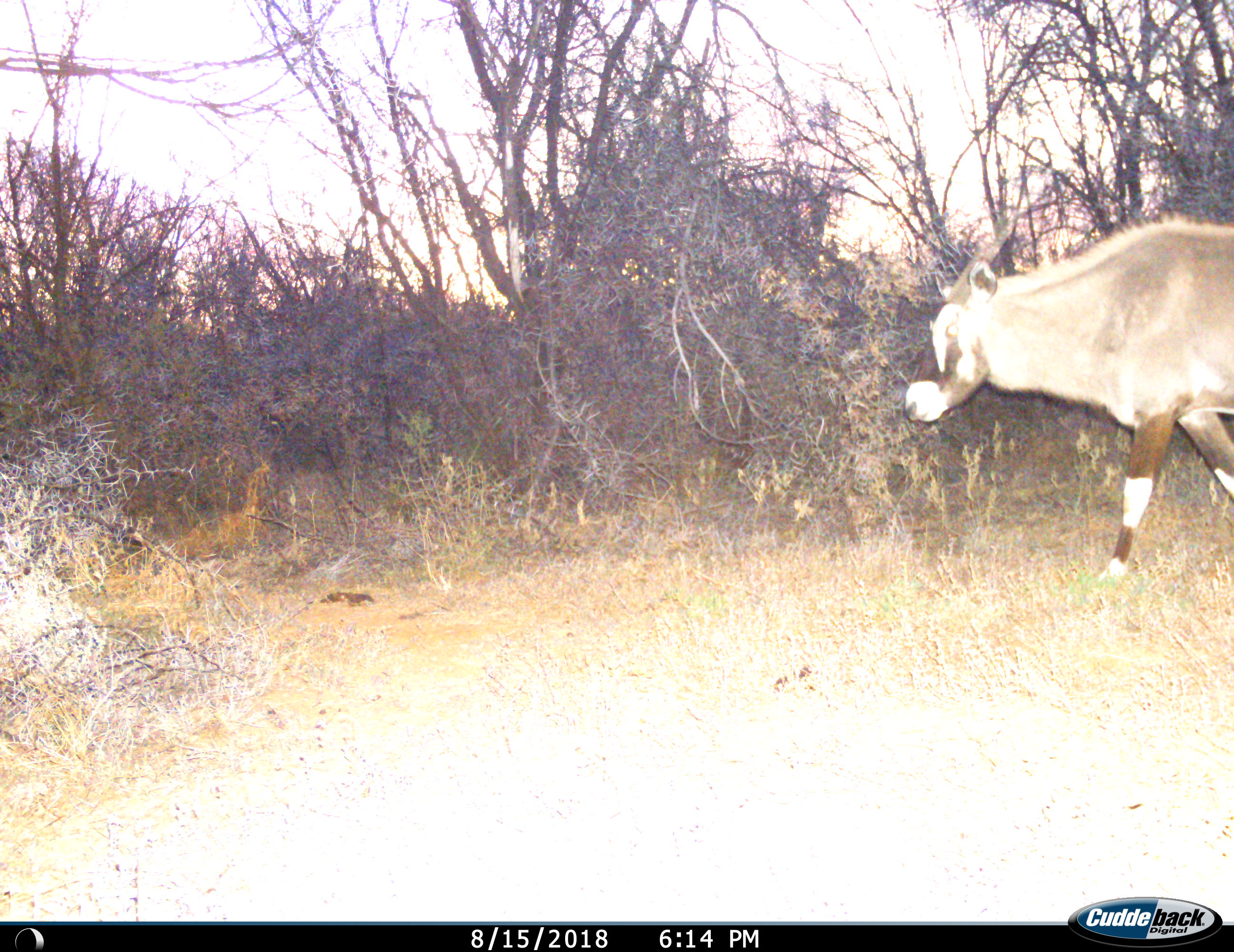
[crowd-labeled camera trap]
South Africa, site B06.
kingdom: Animalia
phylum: Chordata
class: Mammalia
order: Artiodactyla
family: Bovidae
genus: Oryx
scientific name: Oryx gazella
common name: gemsbok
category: gemsbokoryx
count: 1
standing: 20%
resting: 0%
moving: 90%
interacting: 0%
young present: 0%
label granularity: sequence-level